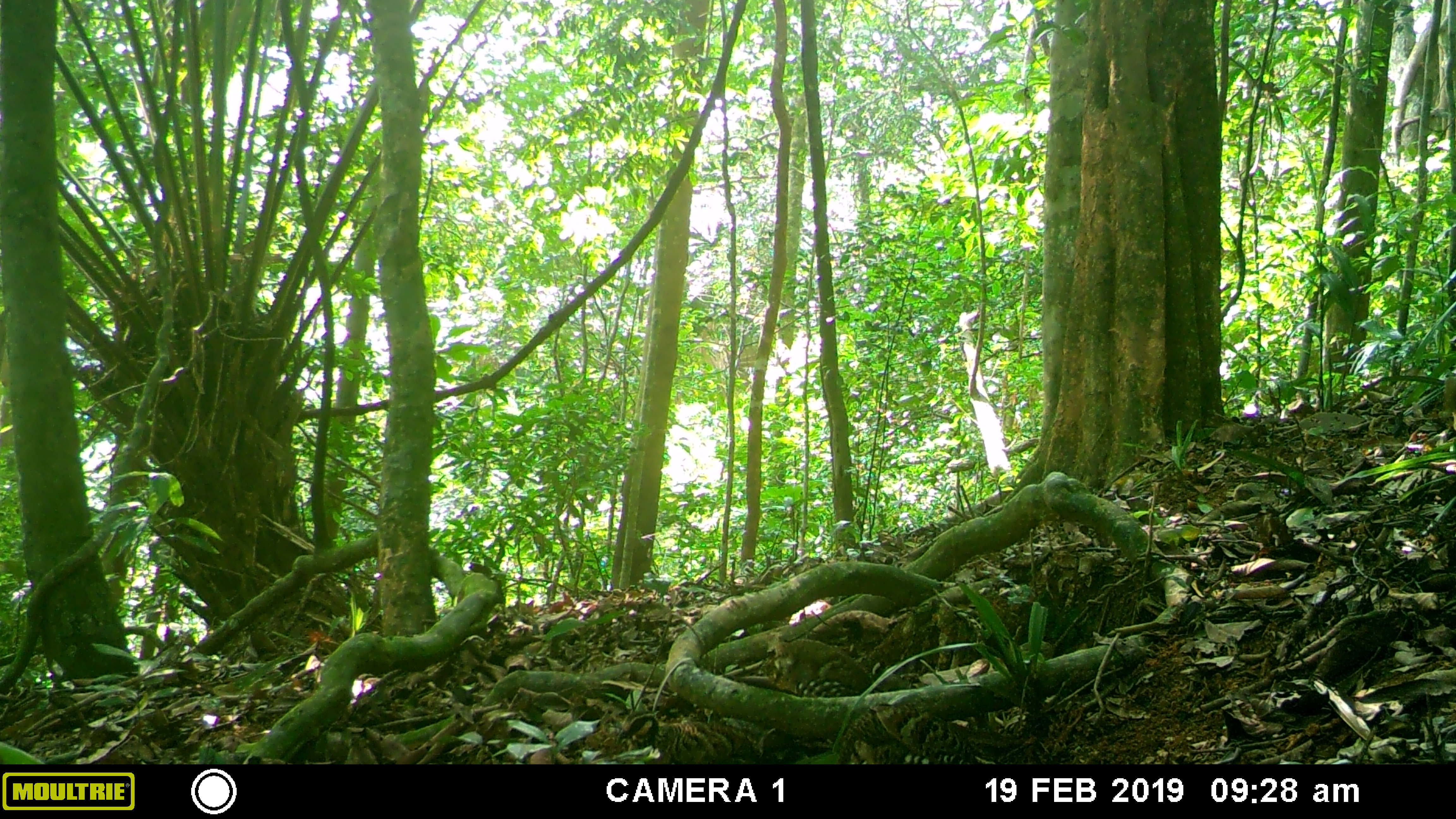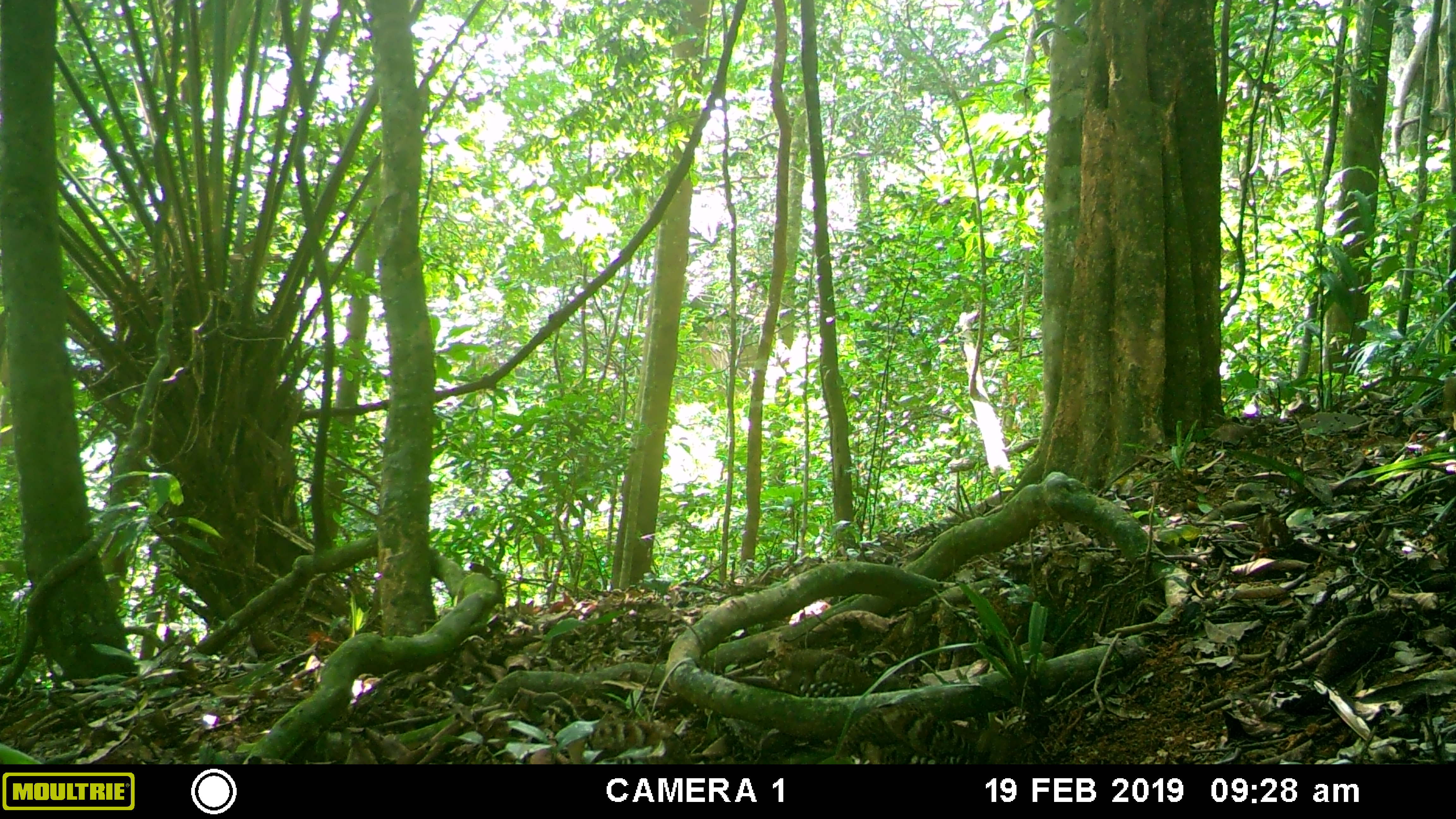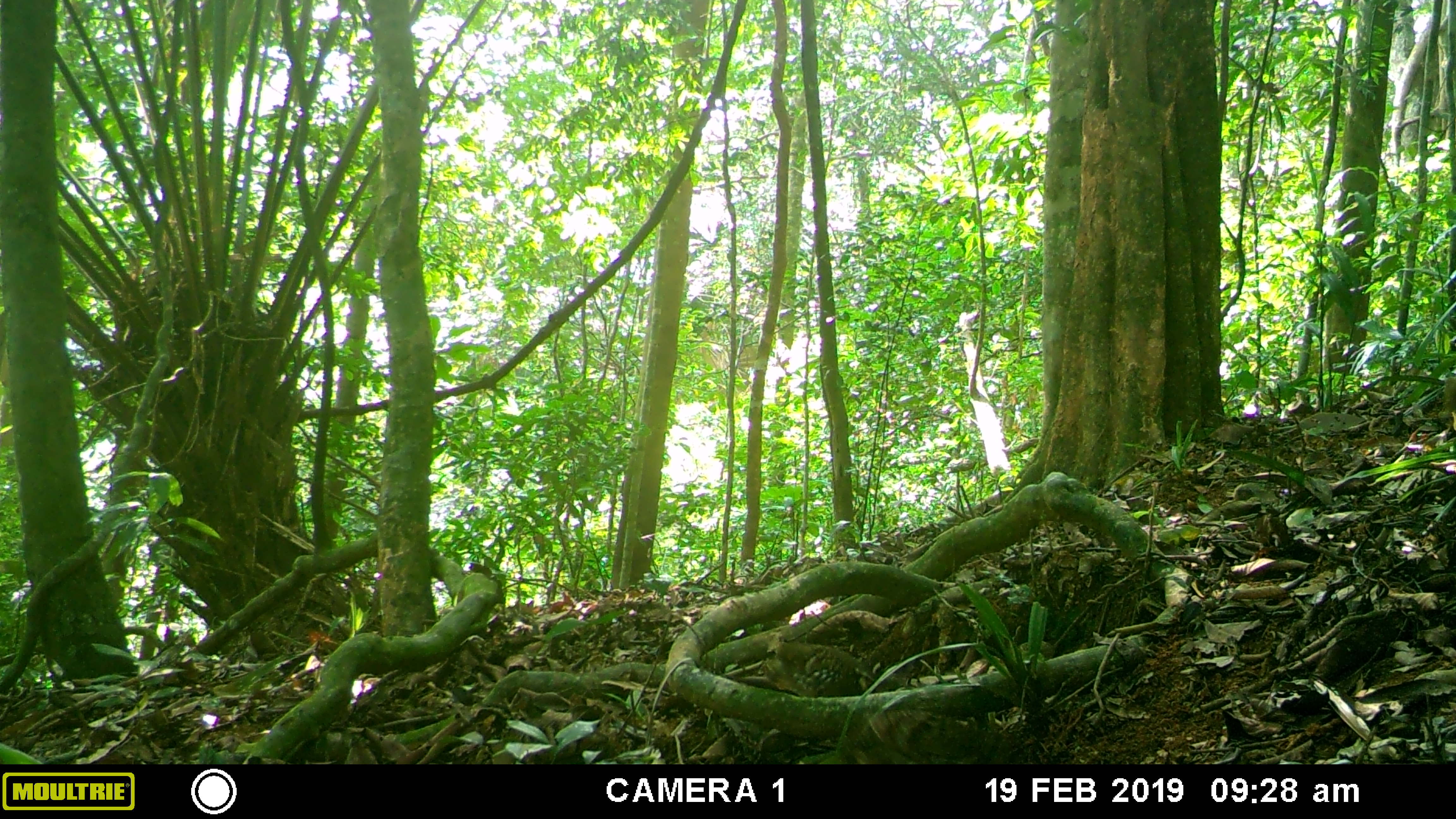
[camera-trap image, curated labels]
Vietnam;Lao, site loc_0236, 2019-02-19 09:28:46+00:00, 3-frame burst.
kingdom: Animalia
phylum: Chordata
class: Aves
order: Galliformes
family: Phasianidae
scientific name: Phasianidae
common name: partridge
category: unidentified partridge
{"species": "unidentified partridge (partridge) (Phasianidae)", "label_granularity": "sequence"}